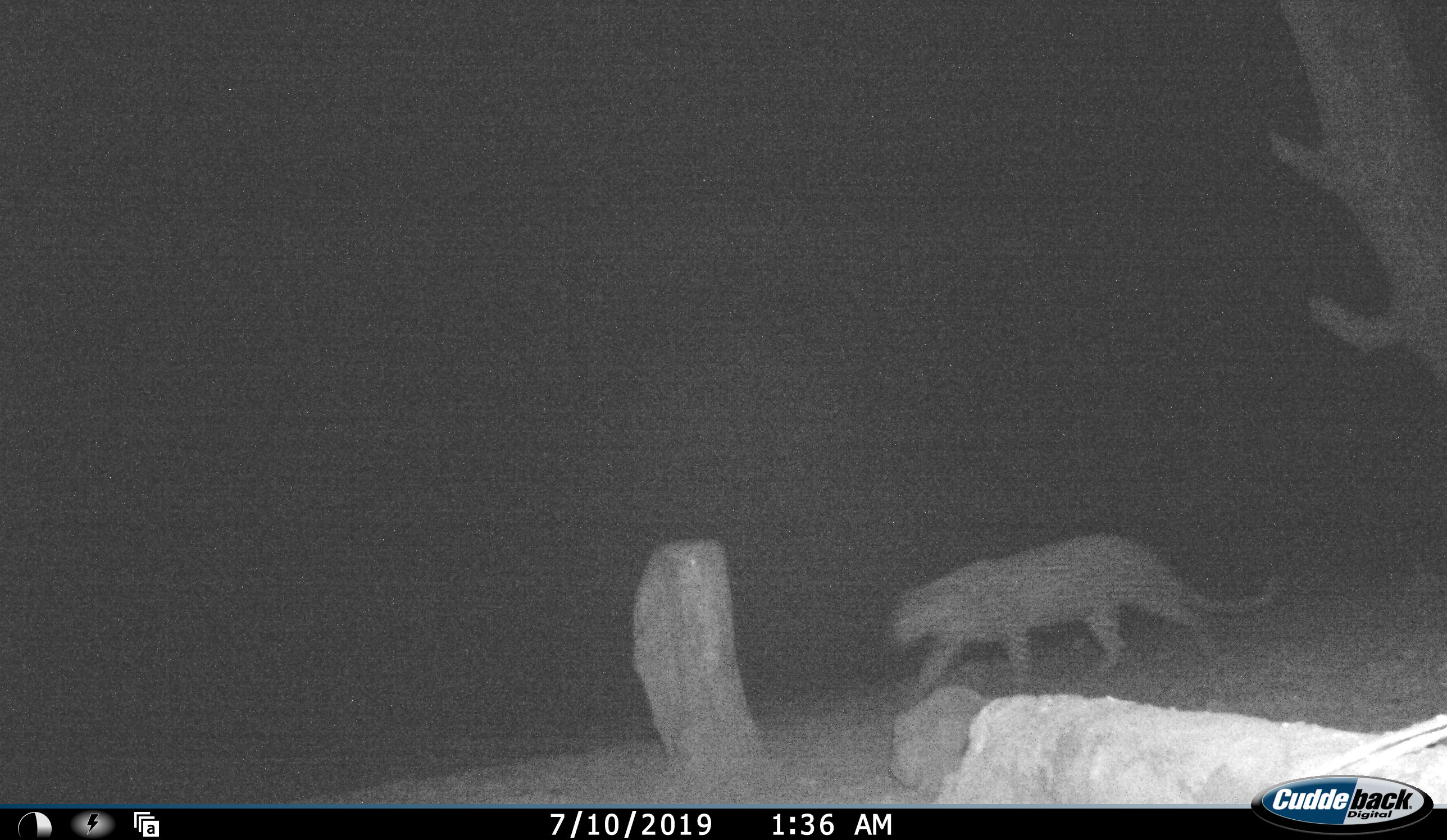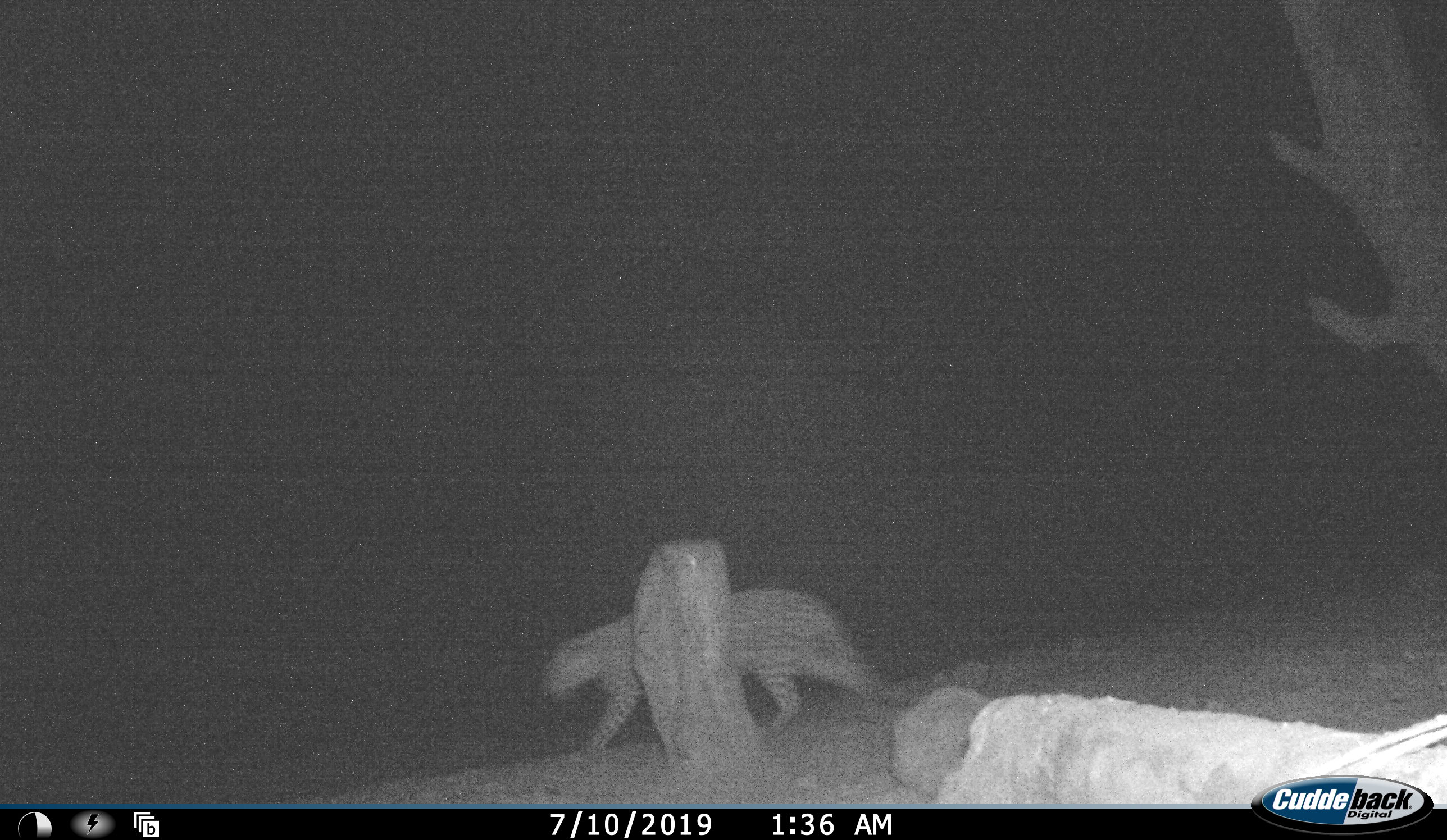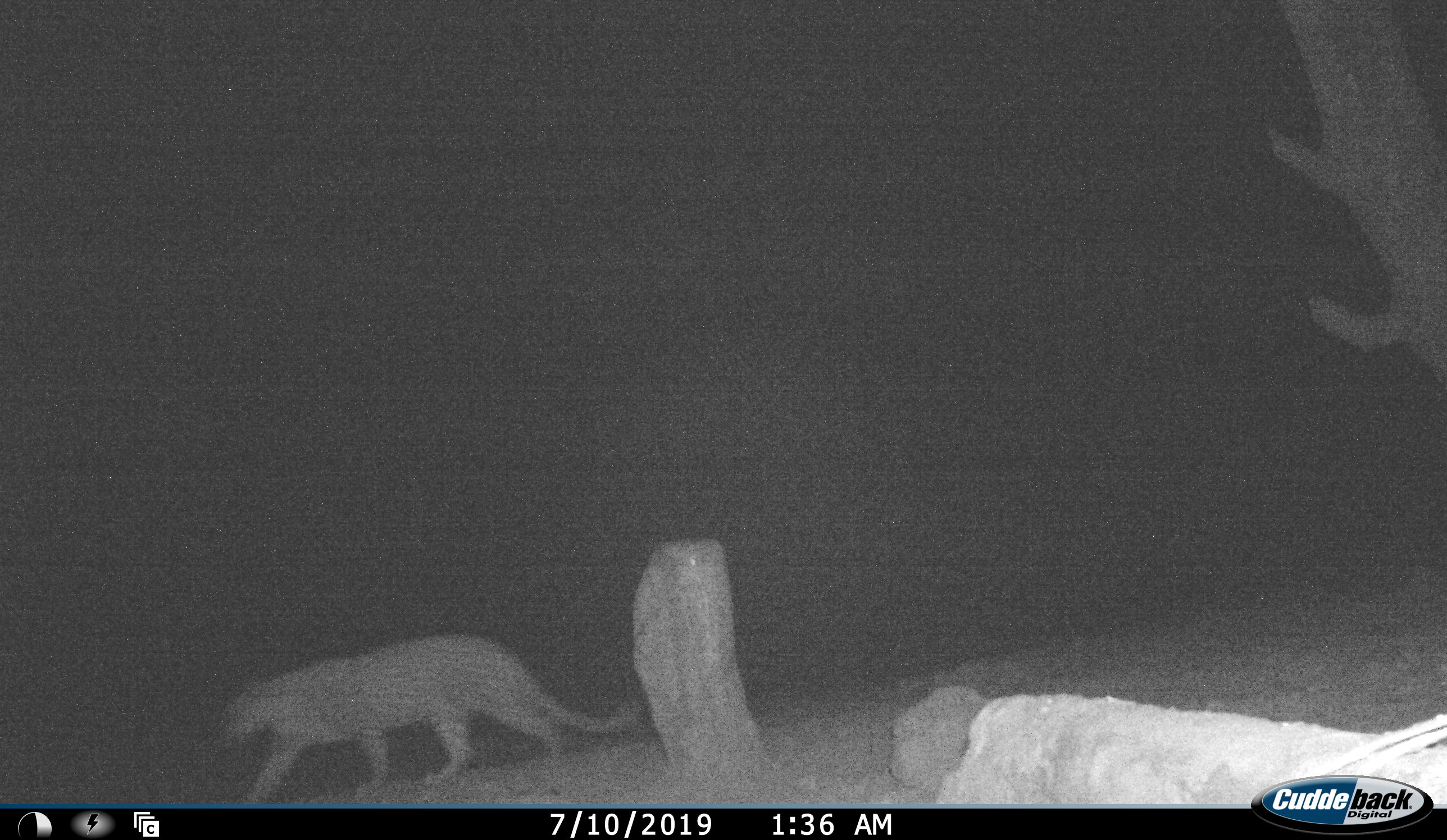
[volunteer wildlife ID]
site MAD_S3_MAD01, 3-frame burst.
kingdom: Animalia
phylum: Chordata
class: Mammalia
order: Carnivora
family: Felidae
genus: Panthera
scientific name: Panthera pardus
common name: leopard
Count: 1.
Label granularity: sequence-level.